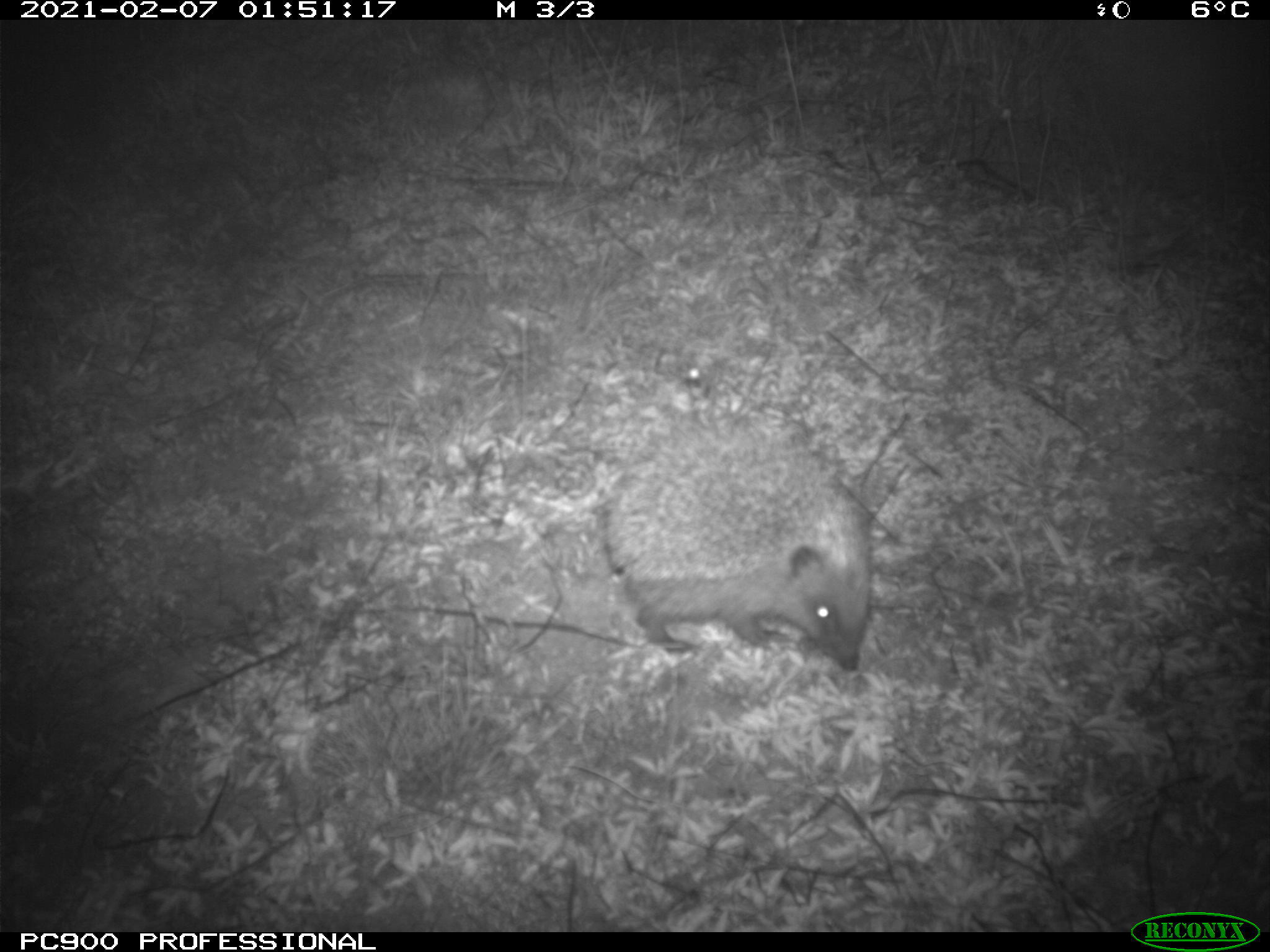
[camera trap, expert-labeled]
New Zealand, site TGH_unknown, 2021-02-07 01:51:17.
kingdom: Animalia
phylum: Chordata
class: Mammalia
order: Eulipotyphla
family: Erinaceidae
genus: Erinaceus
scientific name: Erinaceus europaeus europaeus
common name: european hedgehog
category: hedgehog